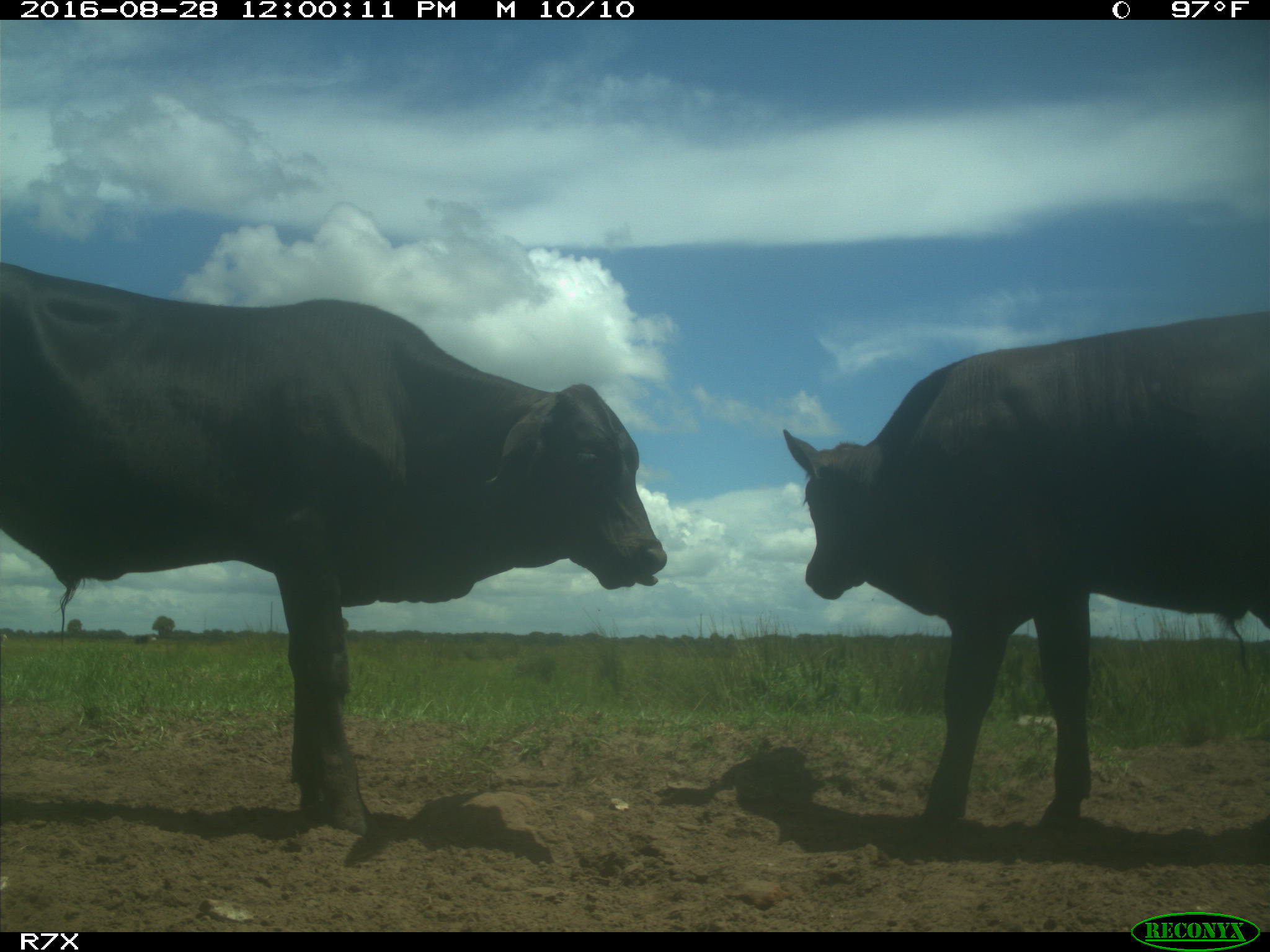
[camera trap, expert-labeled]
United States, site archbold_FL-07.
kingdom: Animalia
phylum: Chordata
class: Mammalia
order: Artiodactyla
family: Bovidae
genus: Bos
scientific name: Bos taurus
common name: domestic cow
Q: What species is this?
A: Bos taurus (domestic cow).